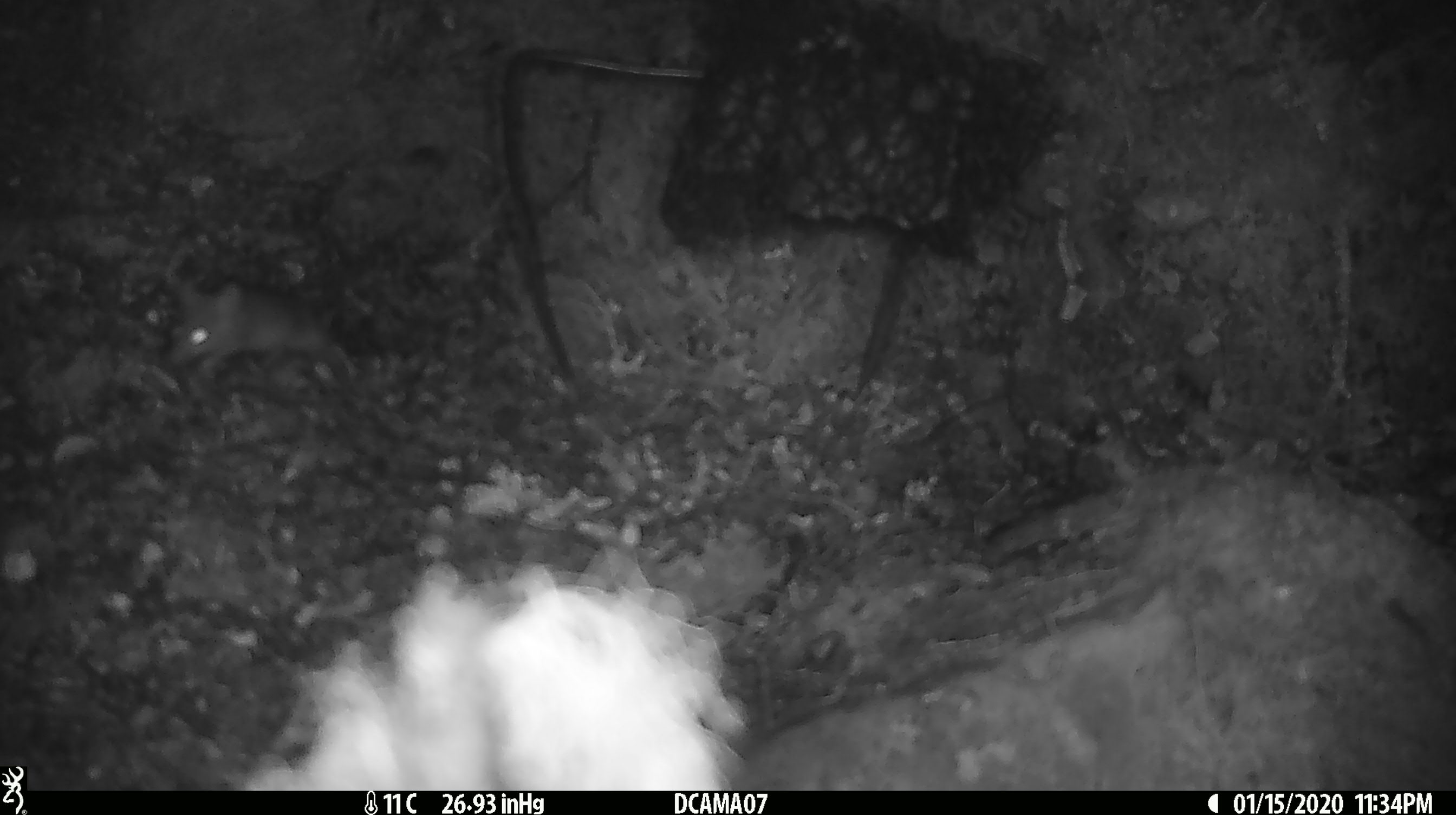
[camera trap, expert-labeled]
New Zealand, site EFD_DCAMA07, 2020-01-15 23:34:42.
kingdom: Animalia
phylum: Chordata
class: Mammalia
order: Rodentia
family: Muridae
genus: Mus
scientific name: Mus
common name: mouse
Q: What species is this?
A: Mouse (Mus).